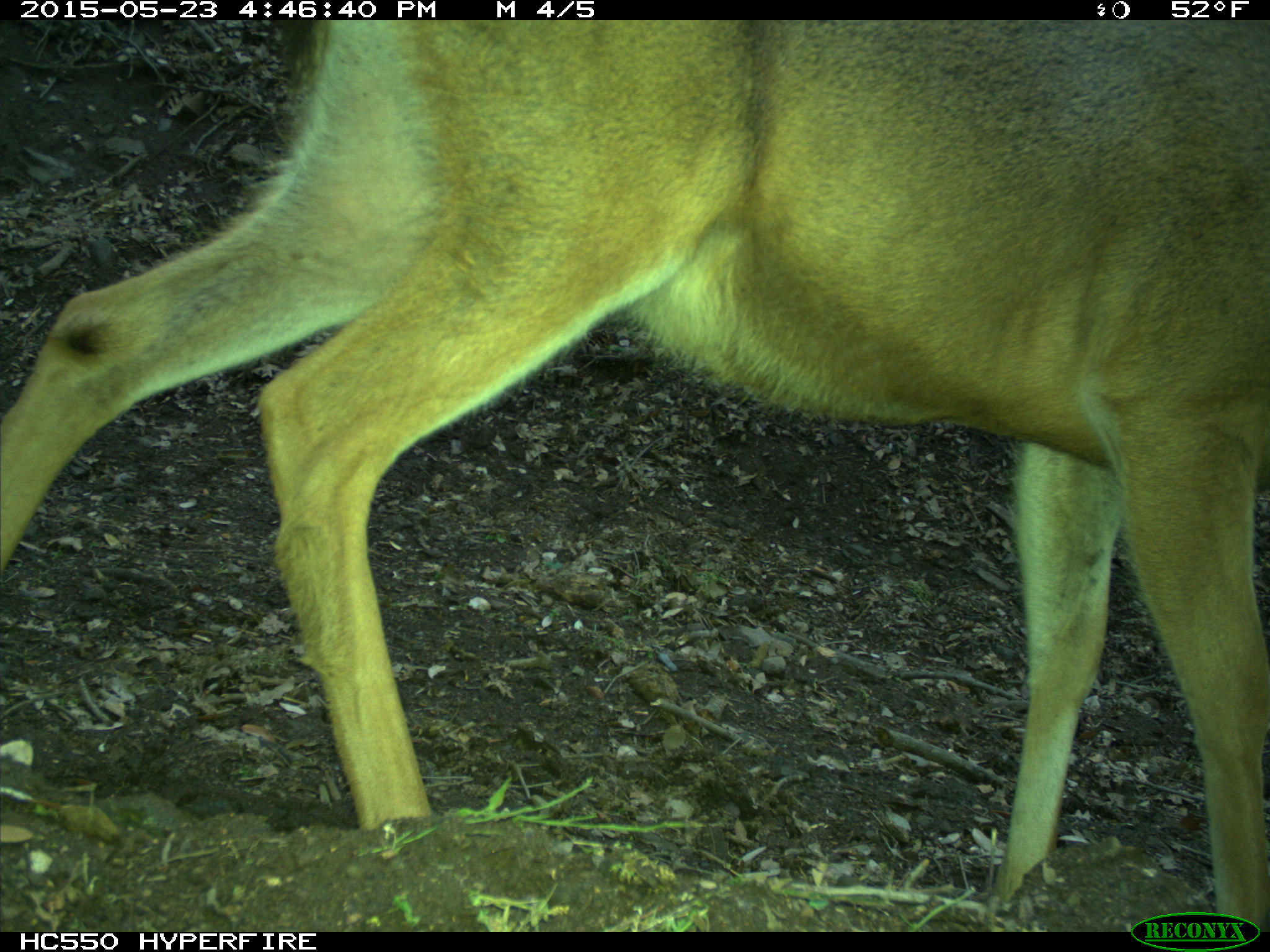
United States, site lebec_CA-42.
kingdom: Animalia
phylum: Chordata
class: Mammalia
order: Artiodactyla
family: Cervidae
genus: Odocoileus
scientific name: Odocoileus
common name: deer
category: unidentified deer